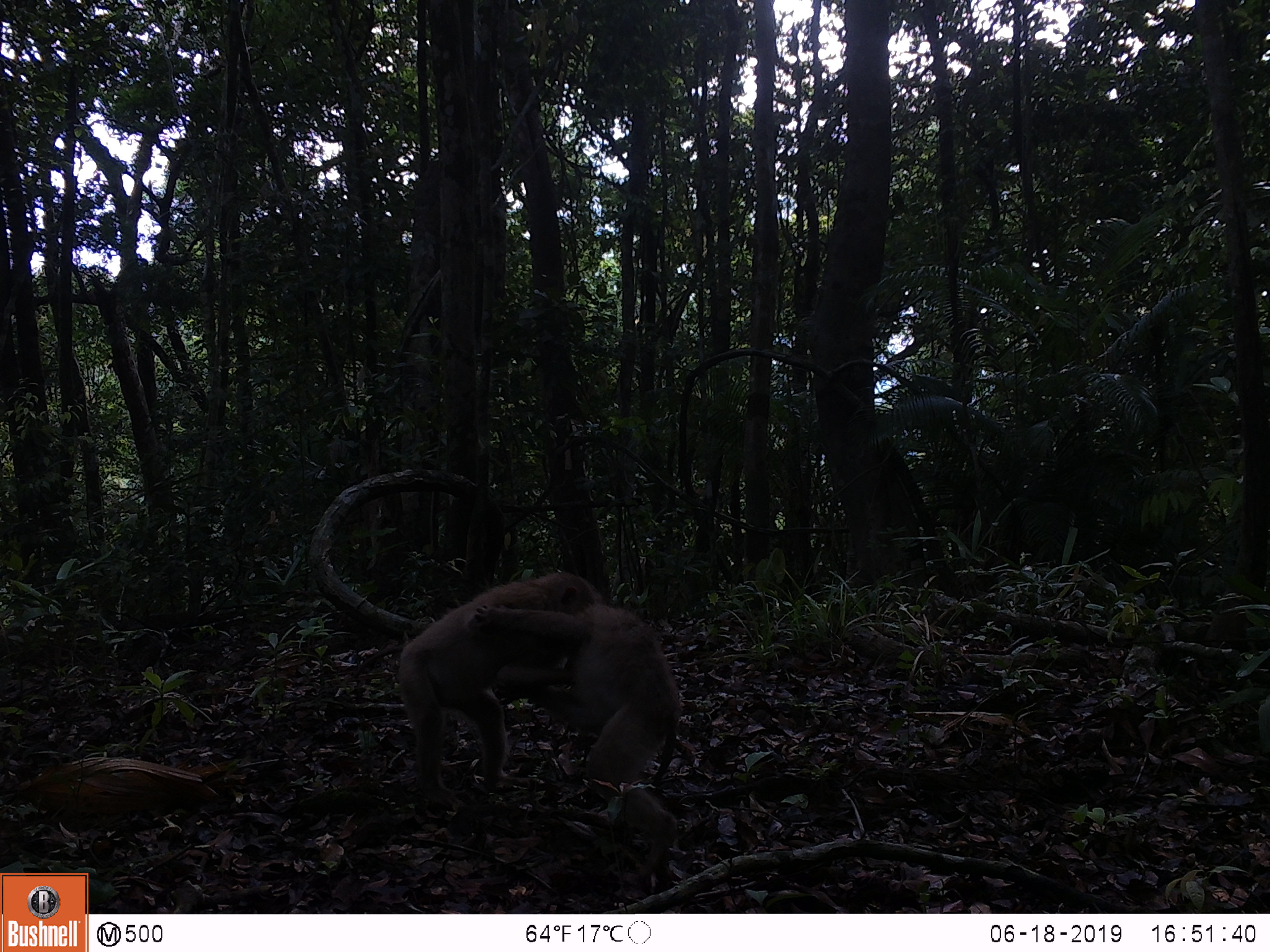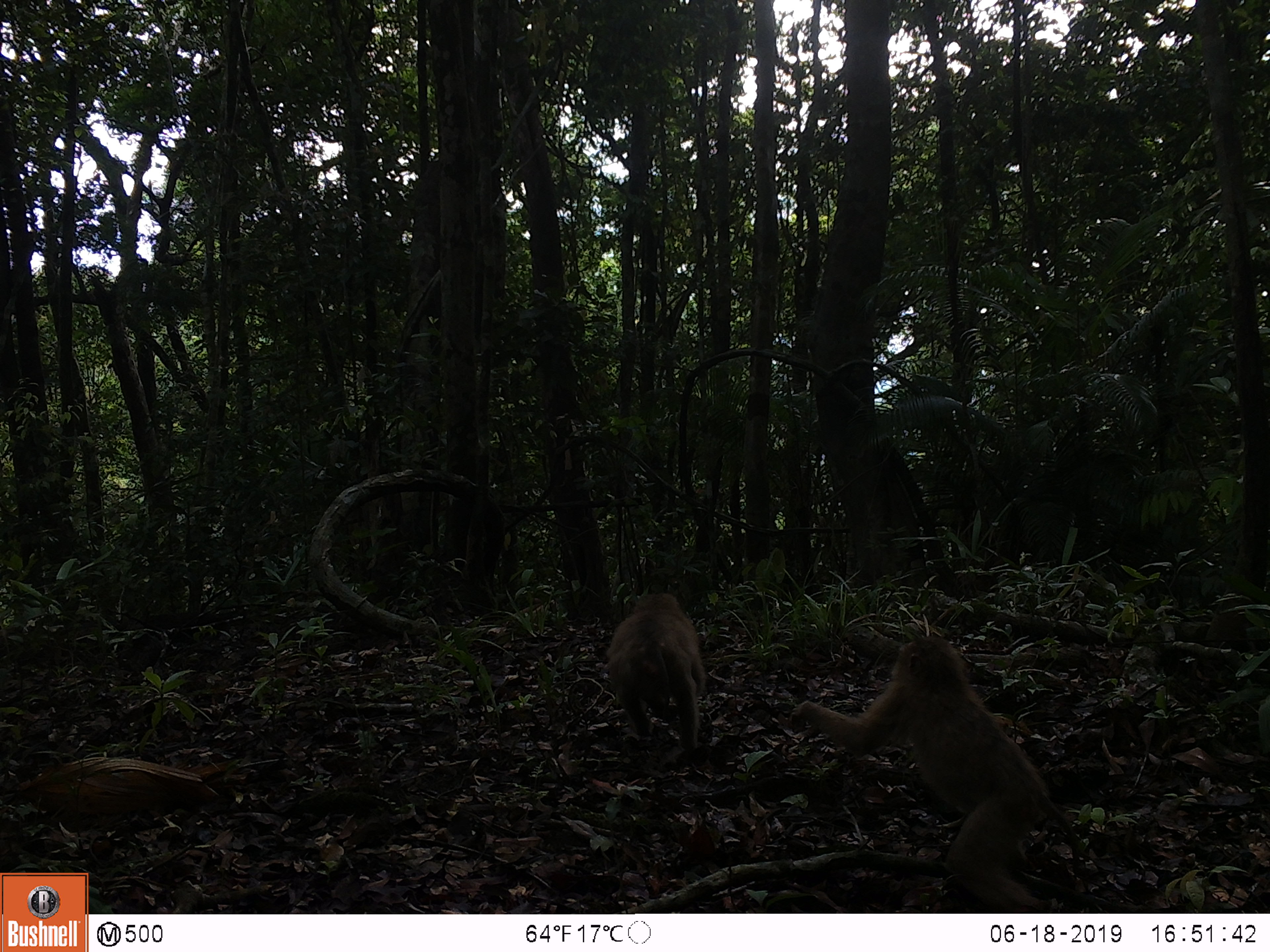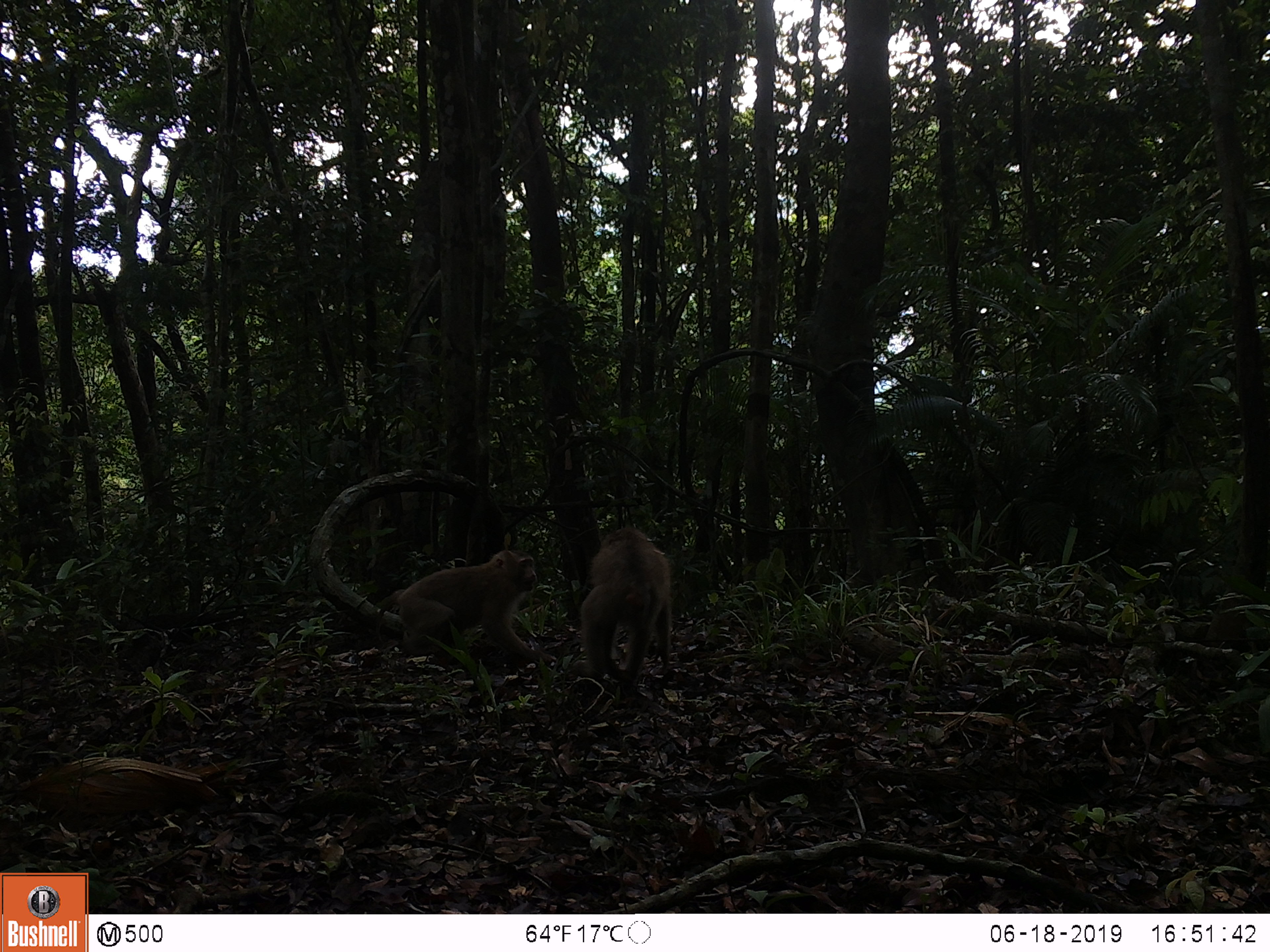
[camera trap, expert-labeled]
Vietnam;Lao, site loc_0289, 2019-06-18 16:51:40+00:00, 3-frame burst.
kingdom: Animalia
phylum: Chordata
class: Mammalia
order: Primates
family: Cercopithecidae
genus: Macaca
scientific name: Macaca nemestrina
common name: pig-tailed macaque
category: pig tailed macaque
Pig tailed macaque (pig-tailed macaque) (Macaca nemestrina). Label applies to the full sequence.